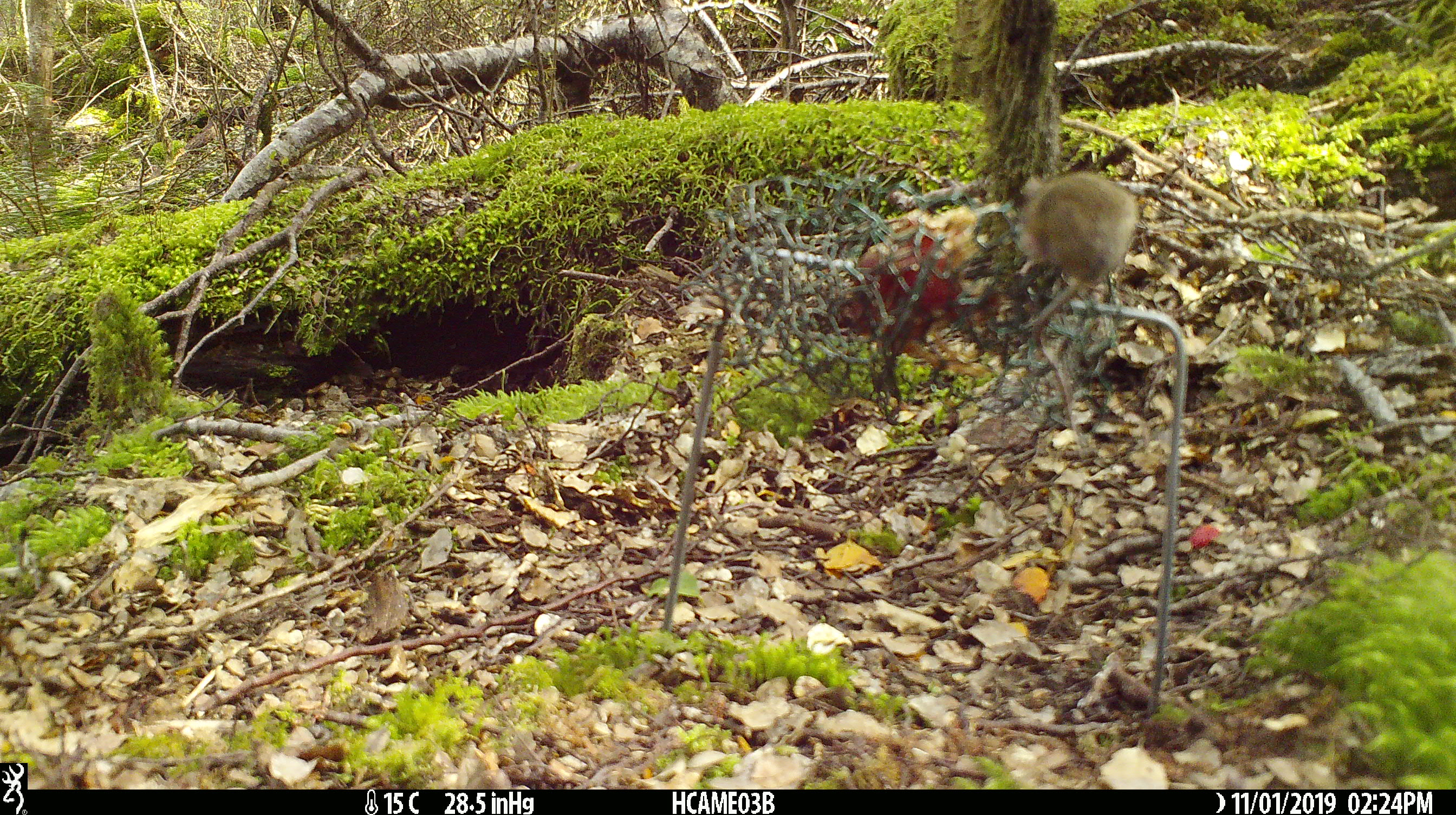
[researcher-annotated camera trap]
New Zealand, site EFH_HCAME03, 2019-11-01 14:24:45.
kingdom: Animalia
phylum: Chordata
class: Mammalia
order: Rodentia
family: Muridae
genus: Mus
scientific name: Mus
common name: mouse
Mouse (Mus).